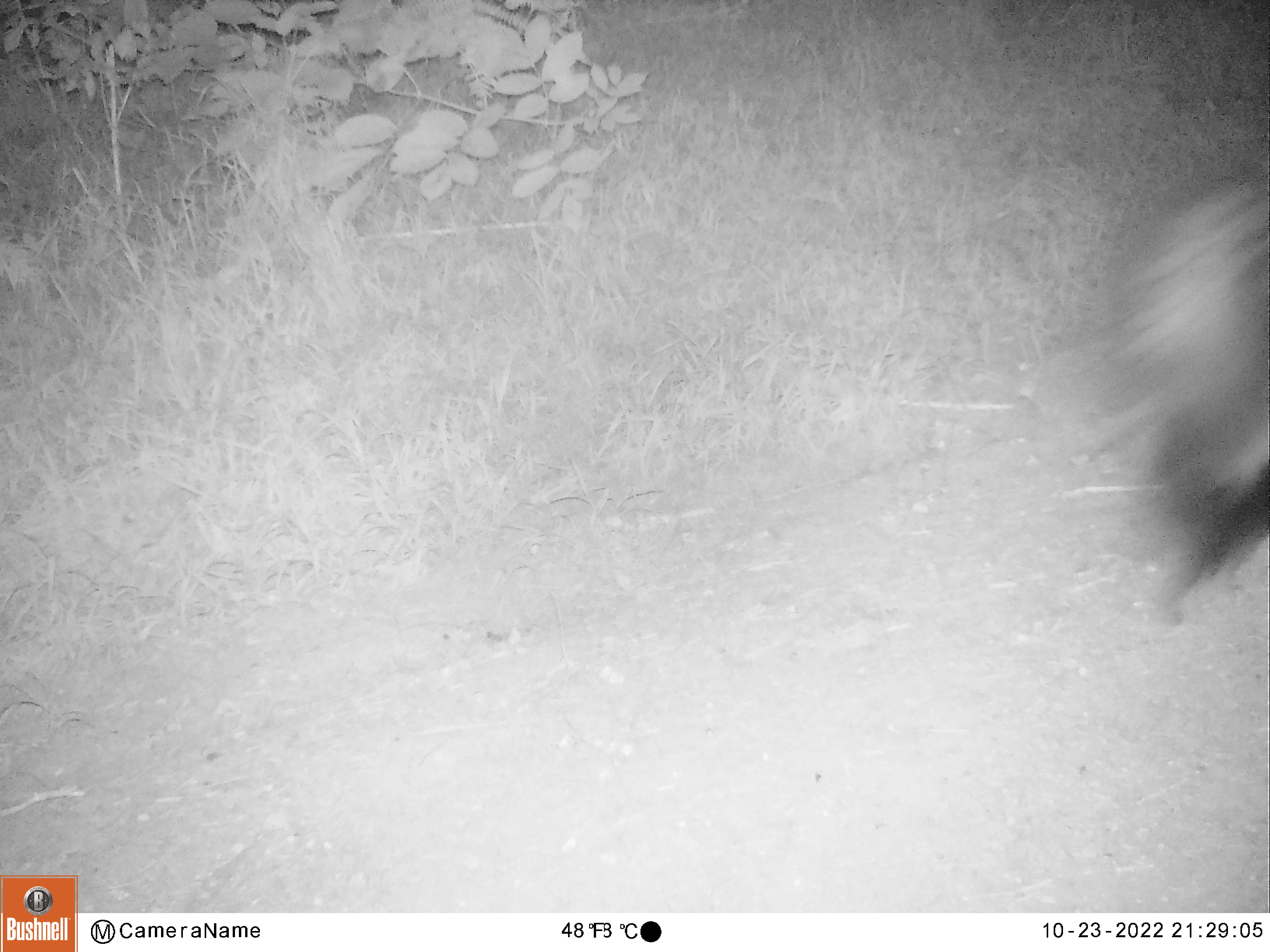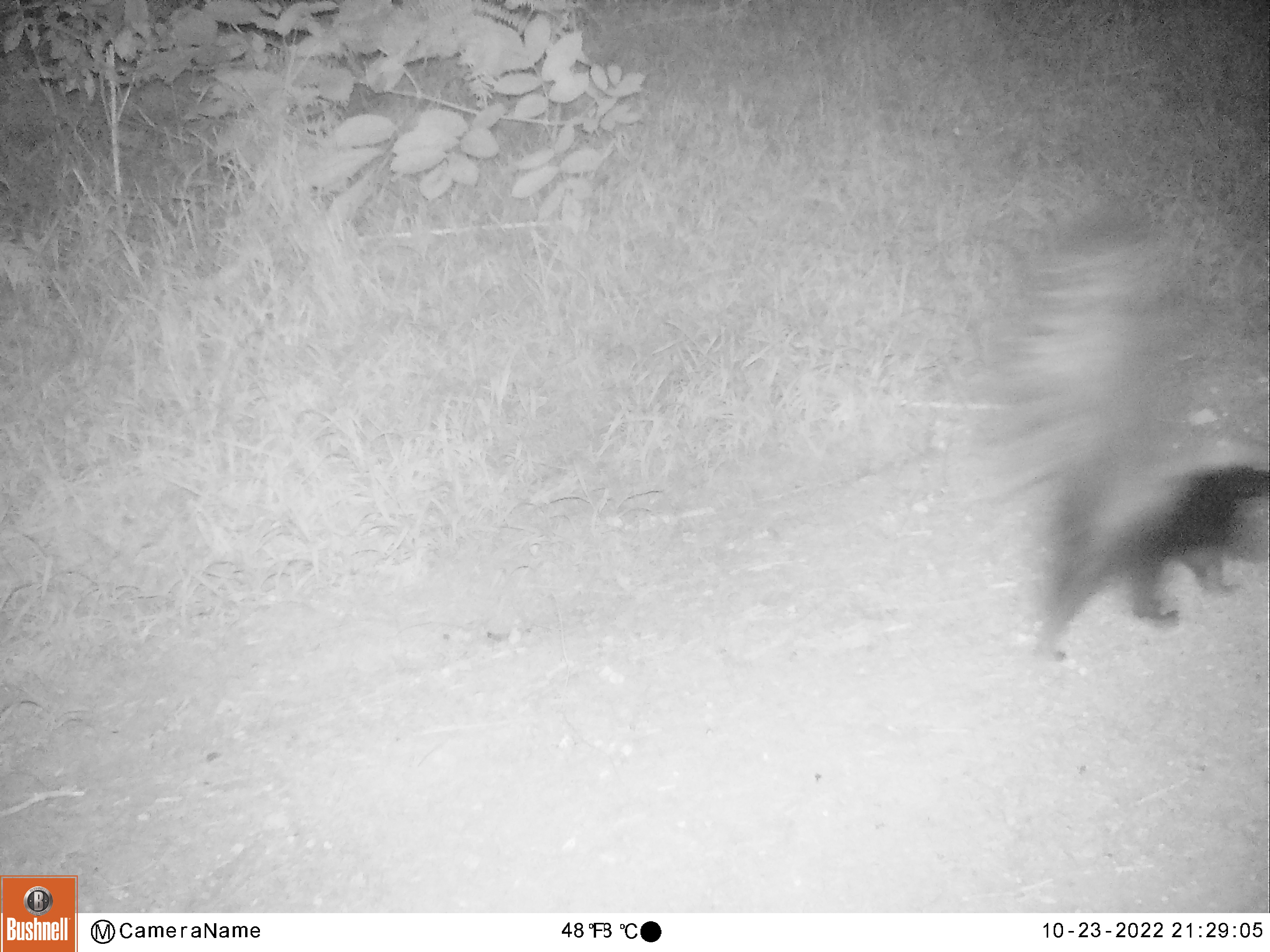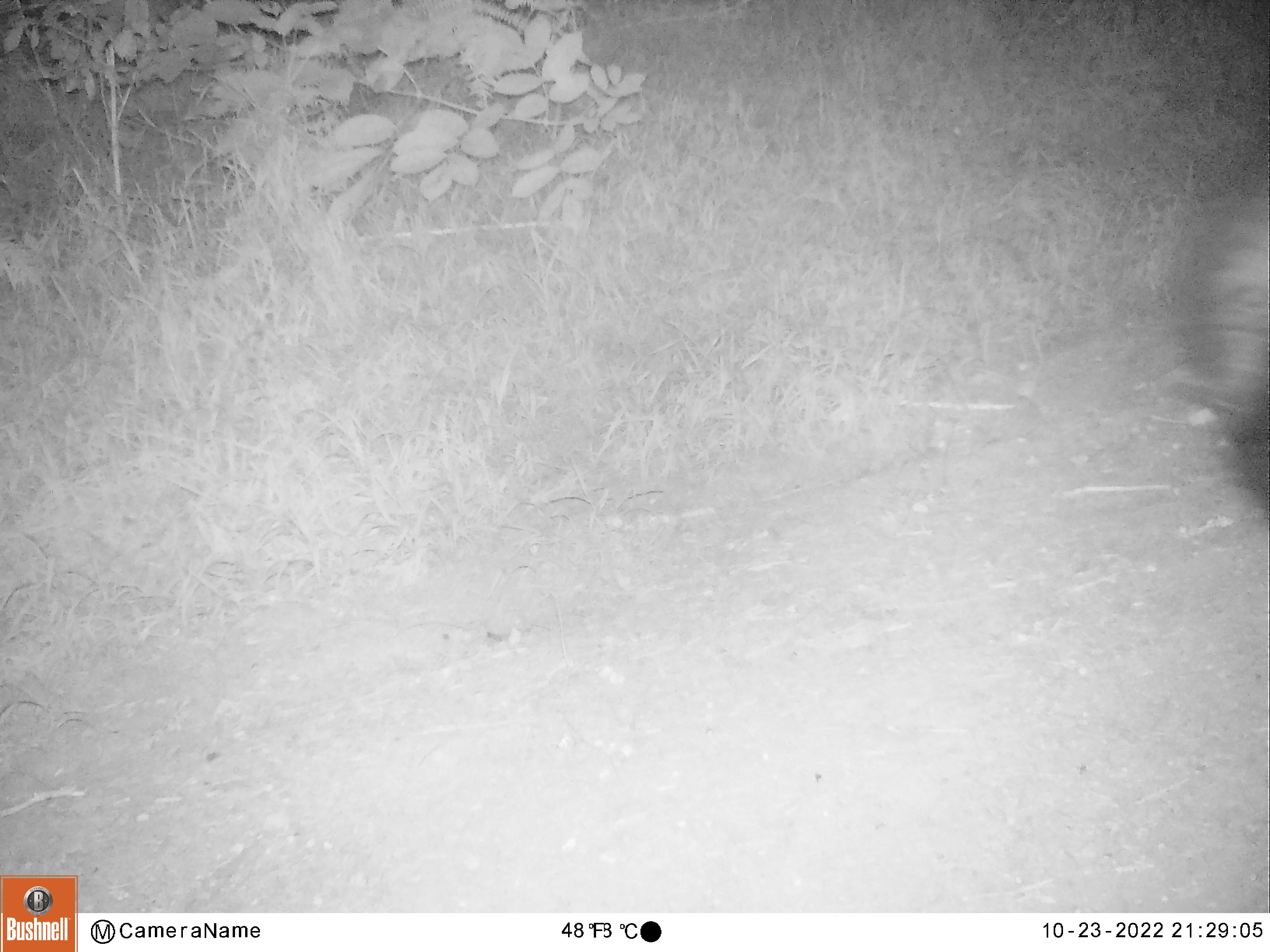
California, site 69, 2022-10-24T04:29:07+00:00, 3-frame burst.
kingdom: Animalia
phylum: Chordata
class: Mammalia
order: Carnivora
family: Mephitidae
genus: Mephitis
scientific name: Mephitis mephitis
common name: striped skunk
Striped skunk (Mephitis mephitis).